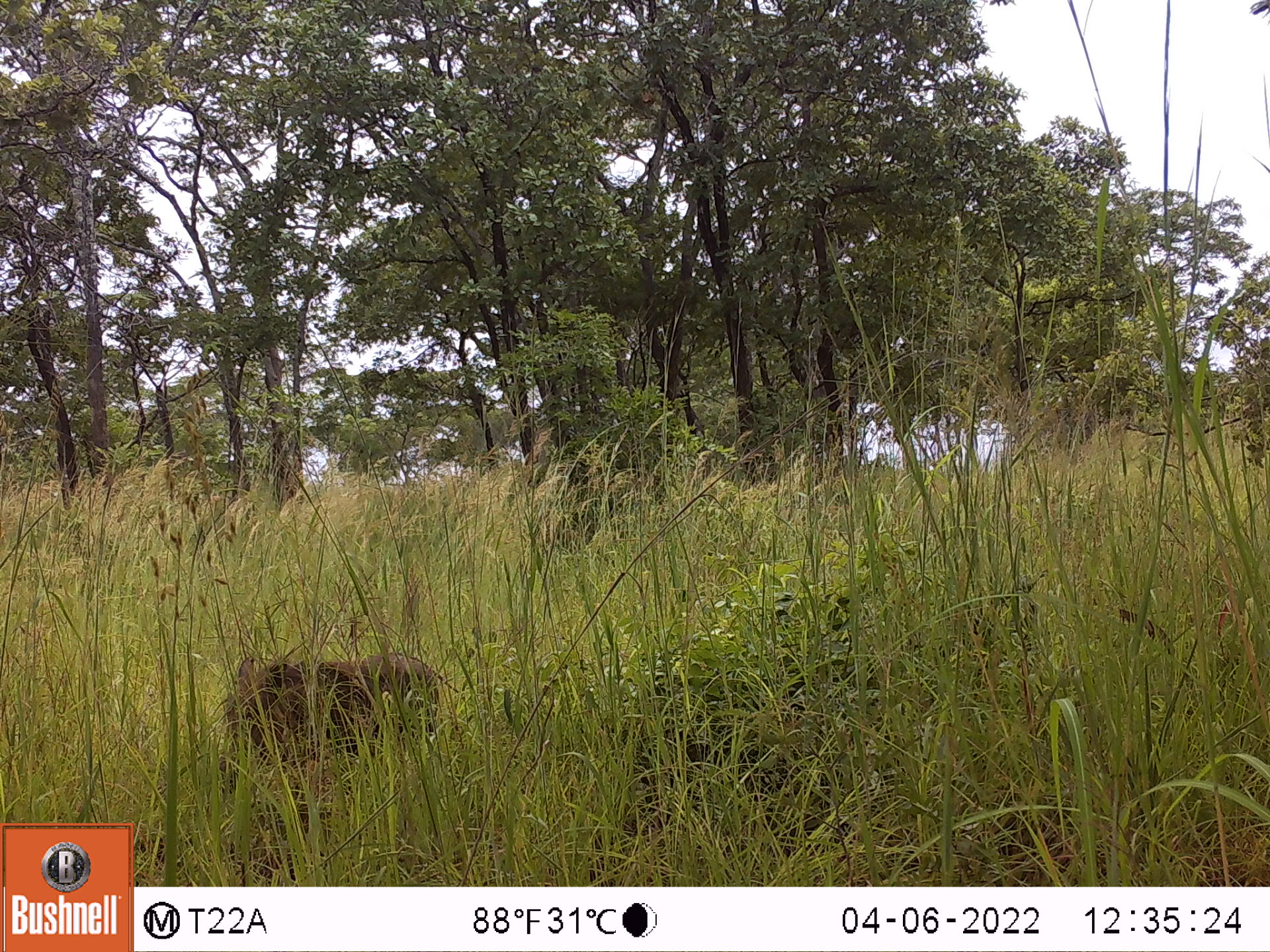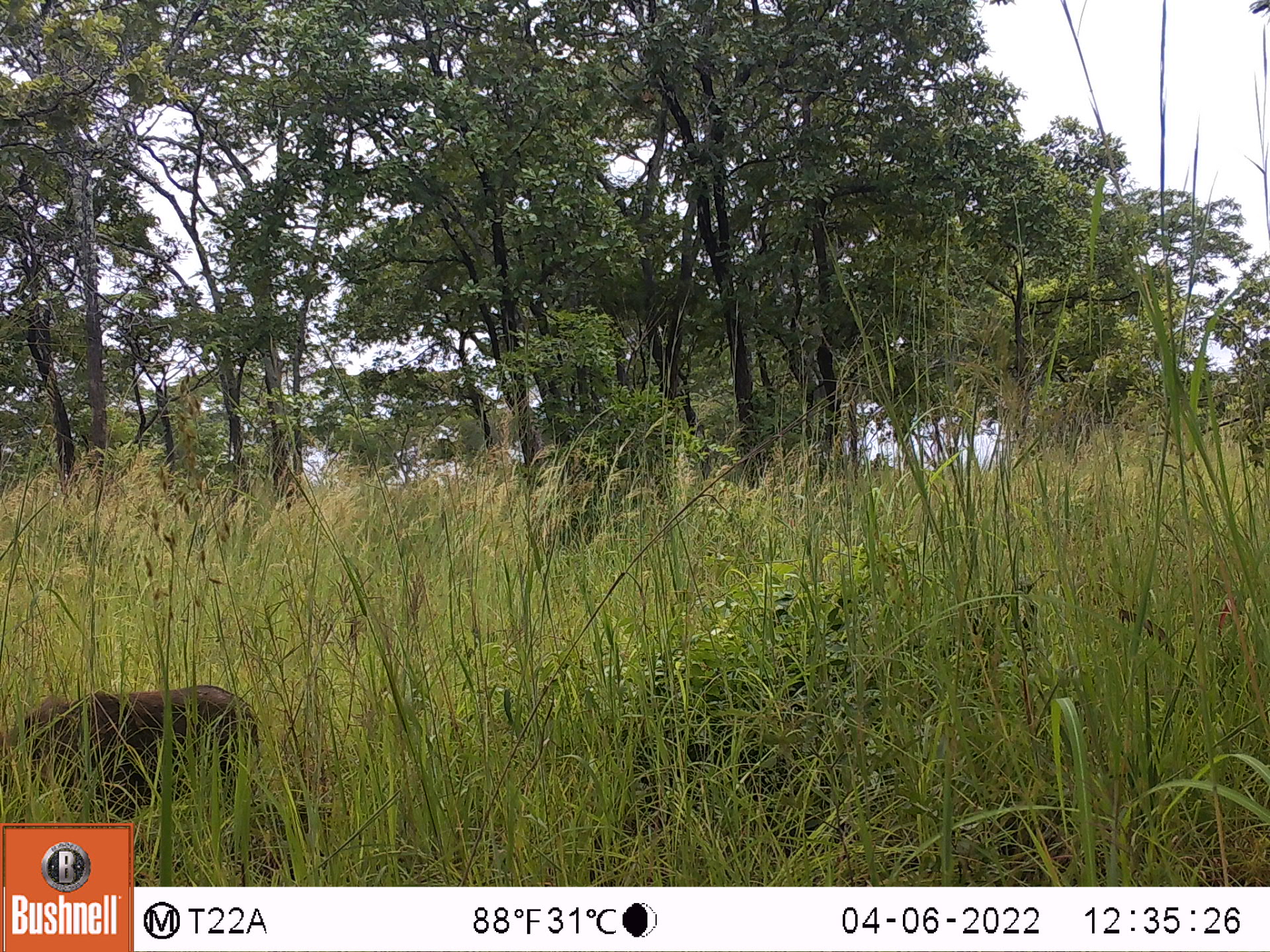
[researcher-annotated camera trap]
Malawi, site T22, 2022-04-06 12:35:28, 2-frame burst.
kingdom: Animalia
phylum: Chordata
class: Mammalia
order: Artiodactyla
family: Suidae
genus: Phacochoerus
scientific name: Phacochoerus africanus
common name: common warthog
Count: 1.